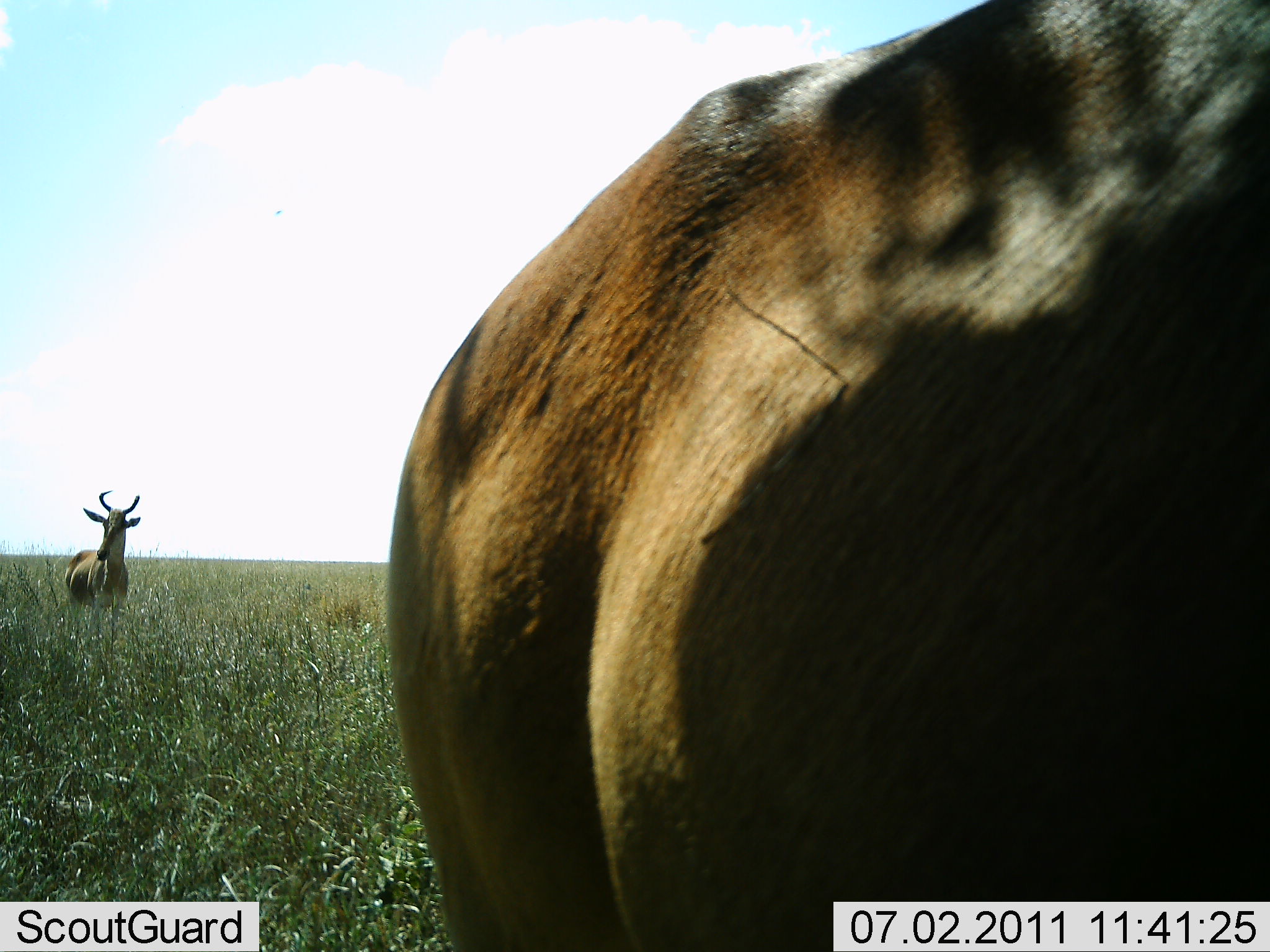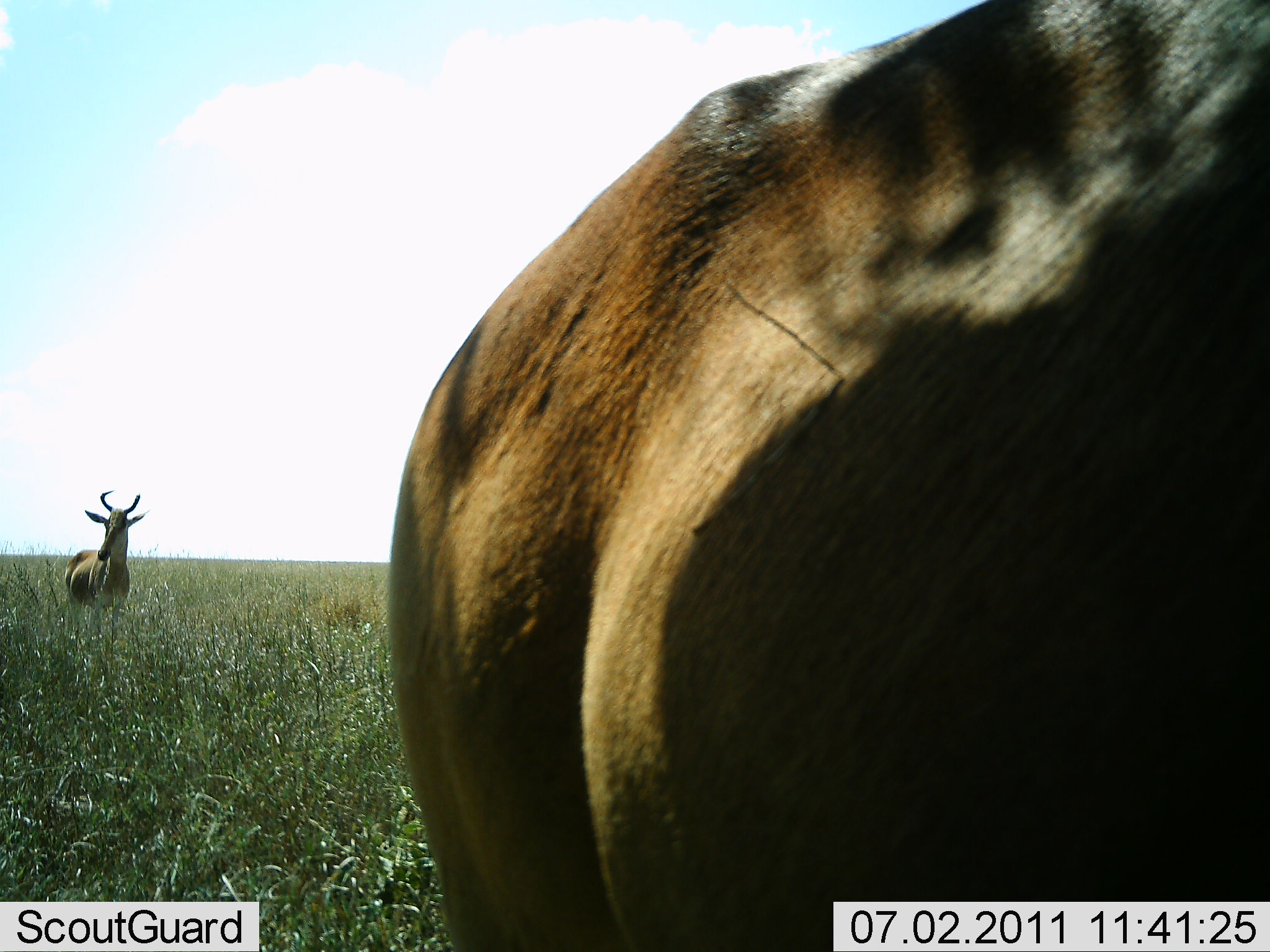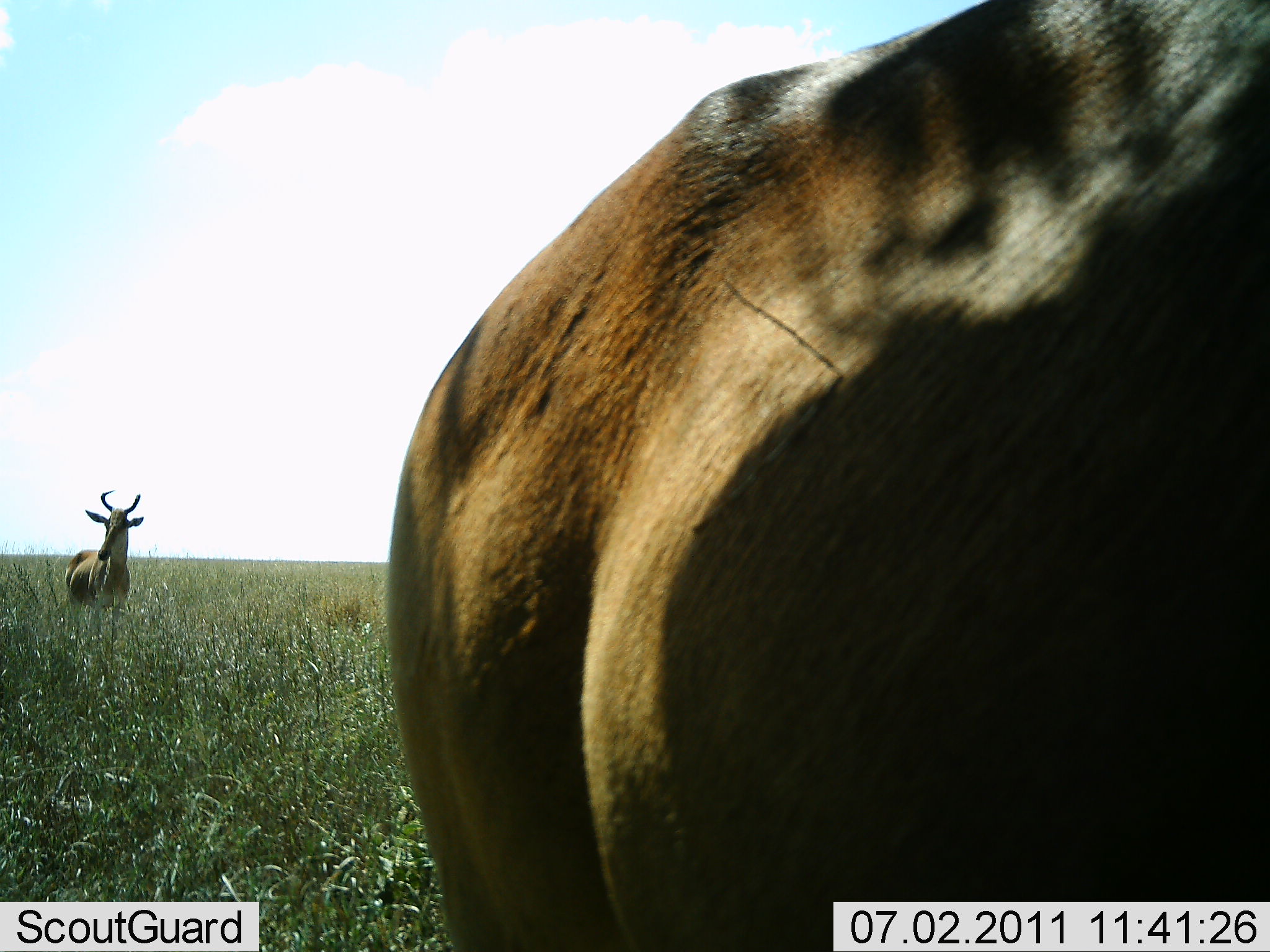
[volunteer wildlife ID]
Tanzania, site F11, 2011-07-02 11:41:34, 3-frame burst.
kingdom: Animalia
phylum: Chordata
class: Mammalia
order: Artiodactyla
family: Bovidae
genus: Alcelaphus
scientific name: Alcelaphus buselaphus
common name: hartebeest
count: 2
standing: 100%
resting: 0%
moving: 0%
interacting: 0%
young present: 0%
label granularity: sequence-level